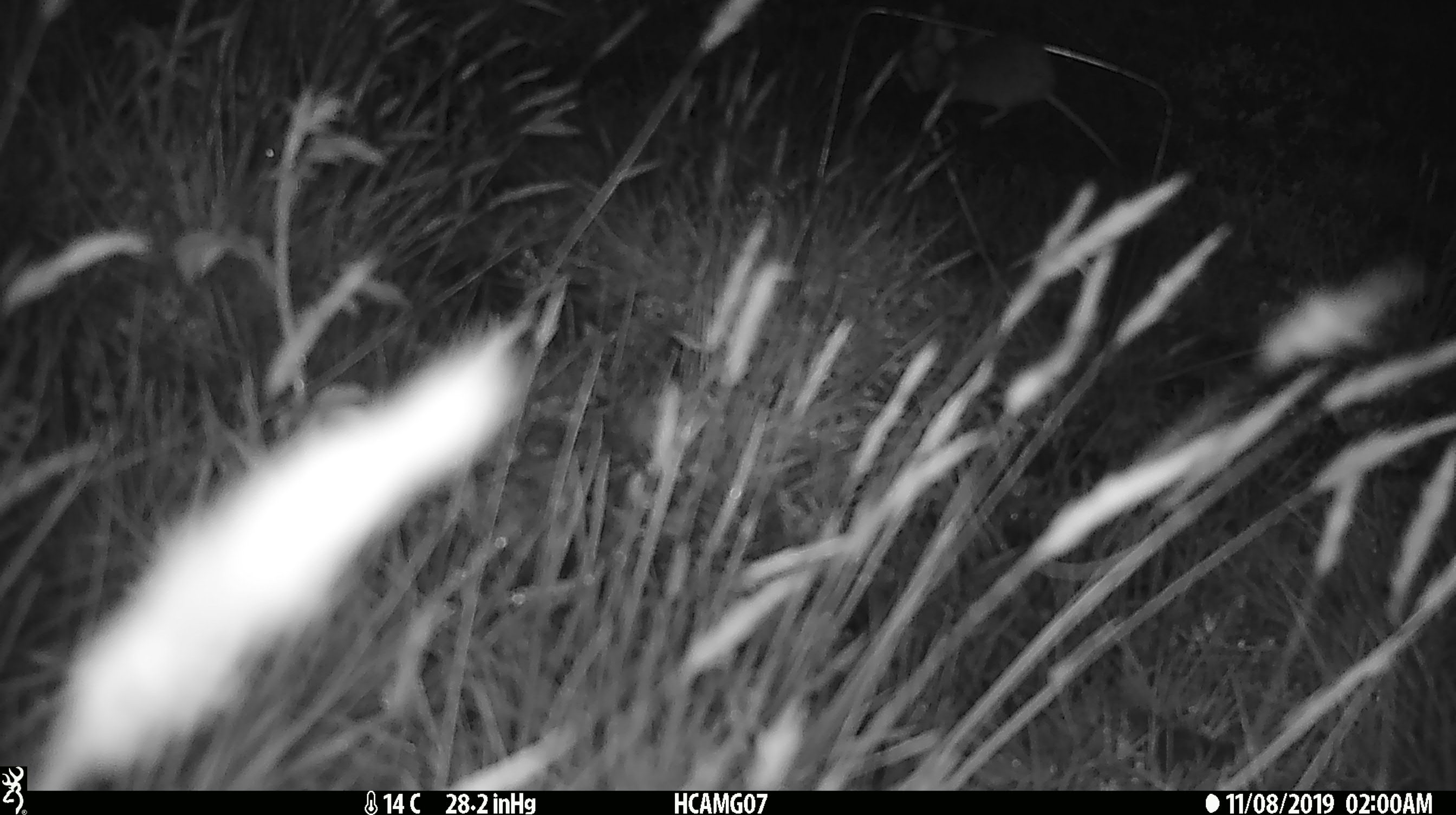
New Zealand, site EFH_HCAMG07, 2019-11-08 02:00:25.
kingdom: Animalia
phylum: Chordata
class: Mammalia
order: Rodentia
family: Muridae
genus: Mus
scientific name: Mus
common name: mouse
Mouse (Mus).